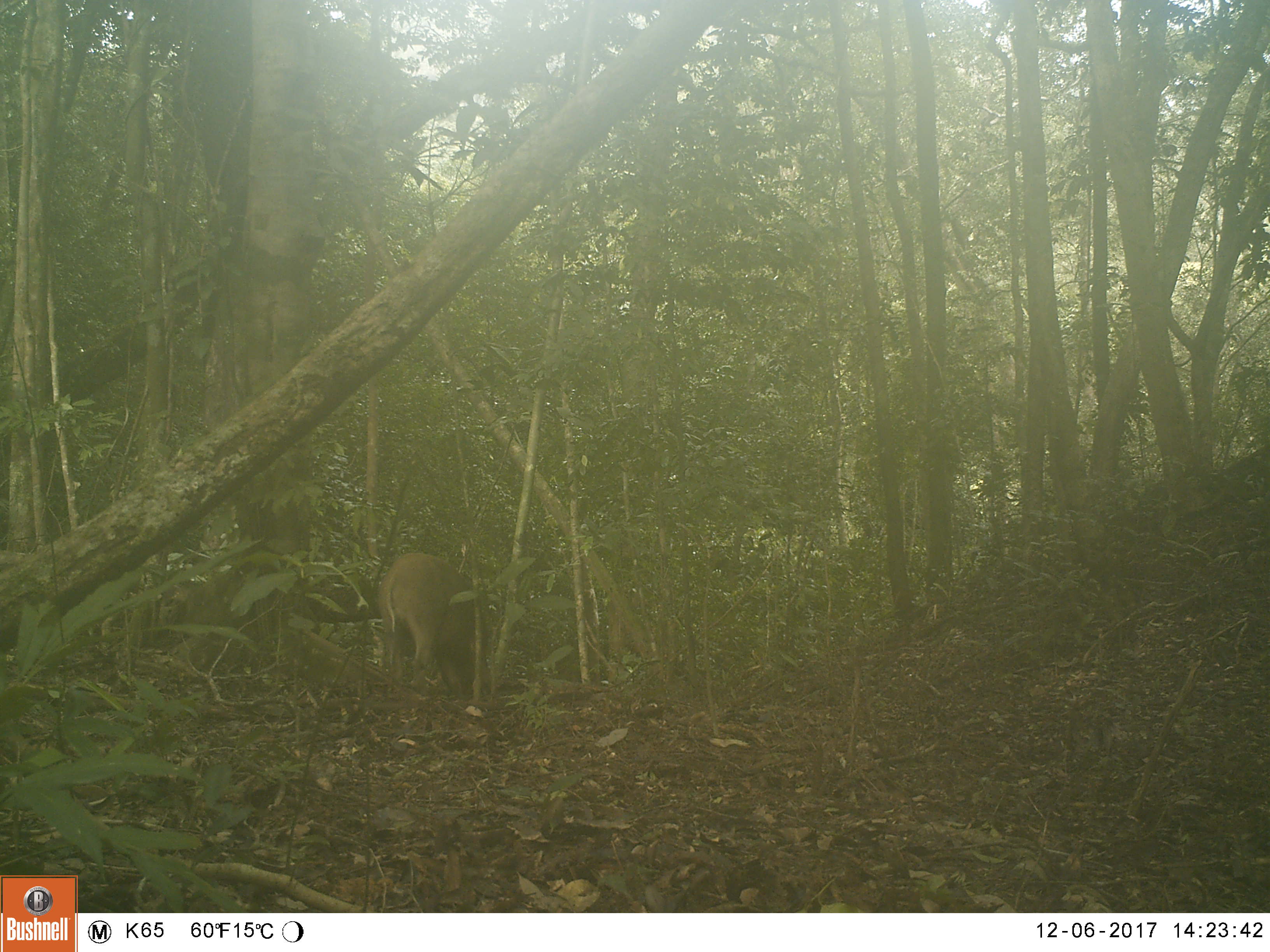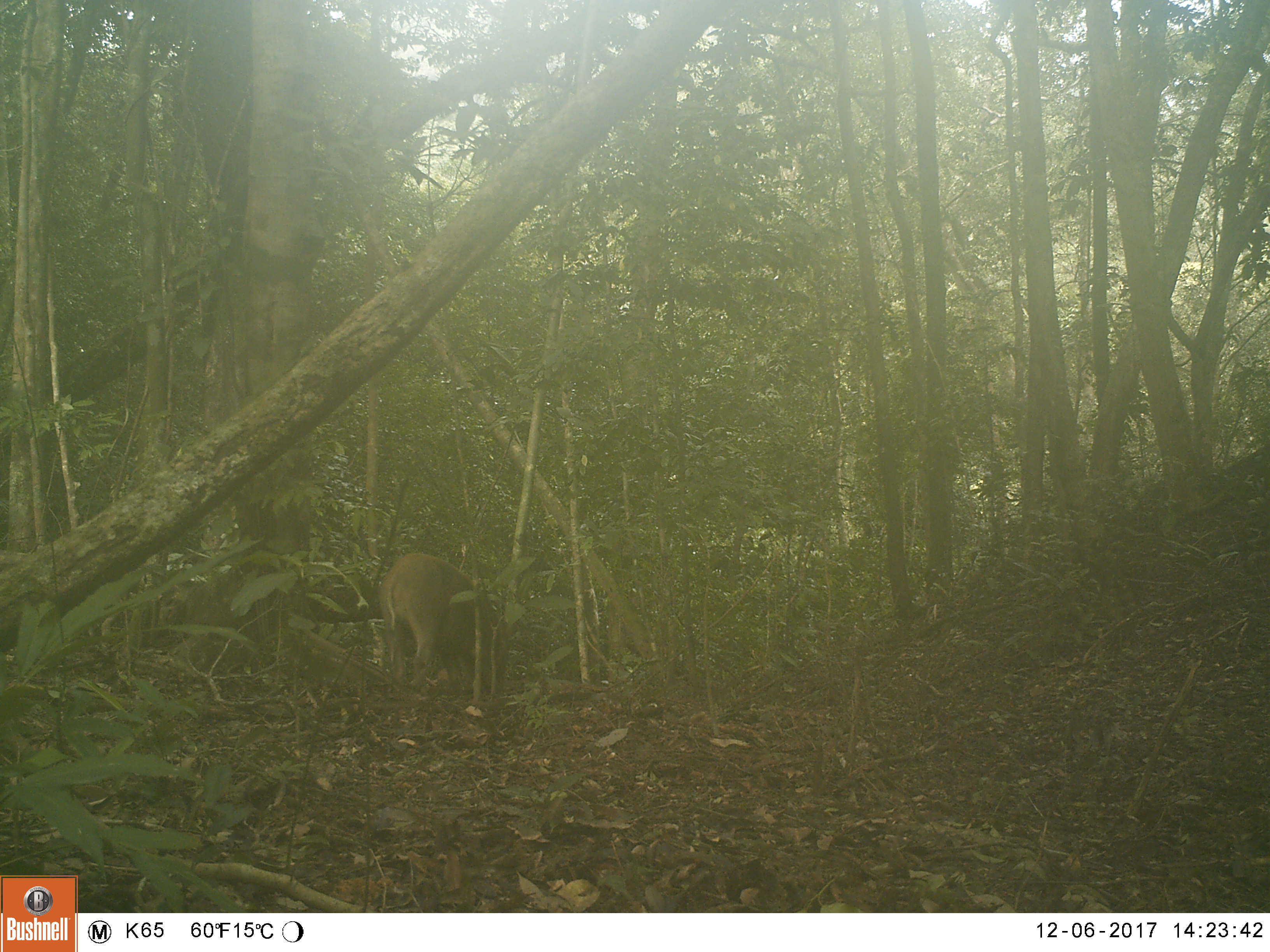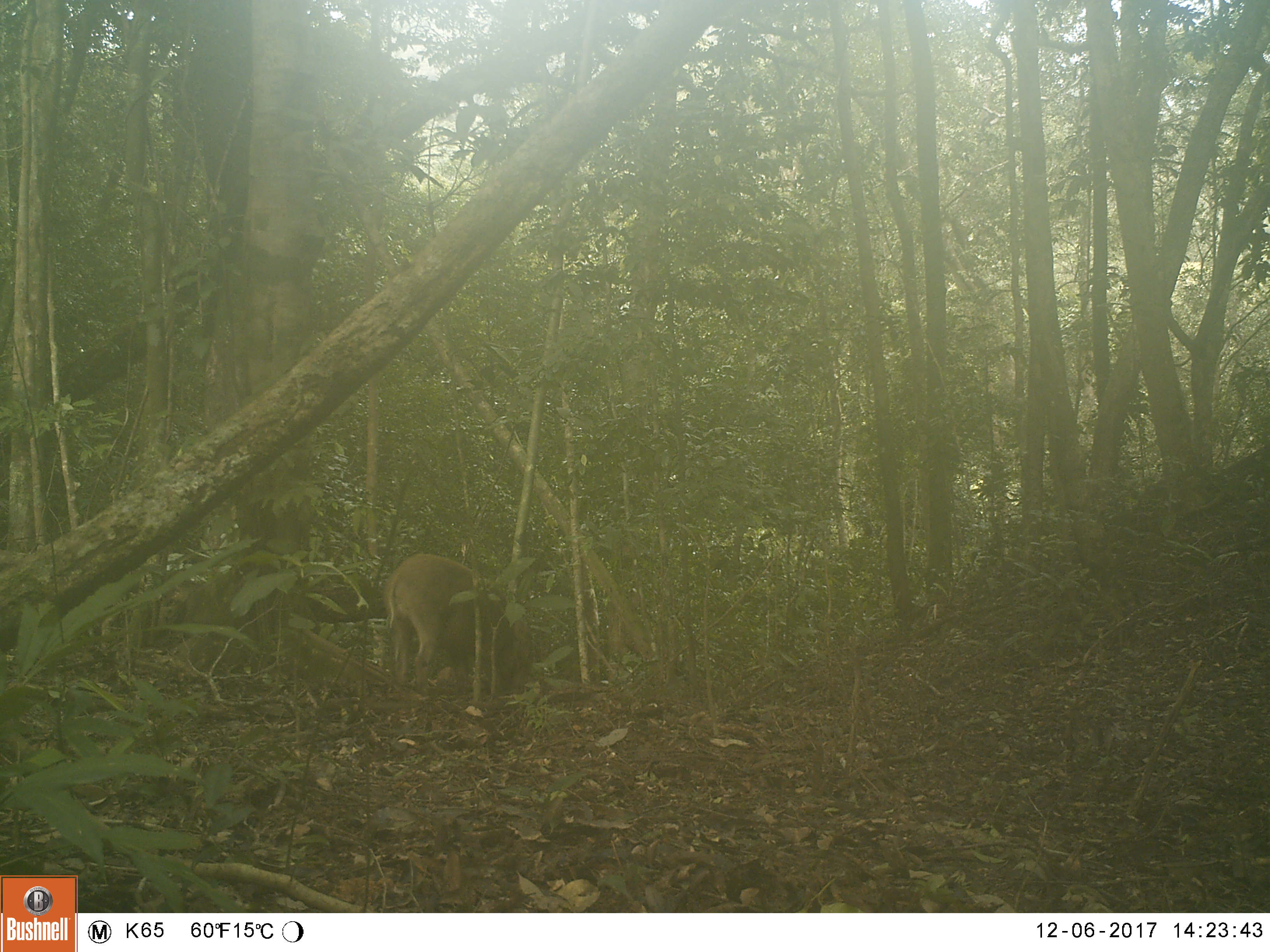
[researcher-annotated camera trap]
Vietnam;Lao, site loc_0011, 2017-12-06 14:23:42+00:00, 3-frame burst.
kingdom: Animalia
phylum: Chordata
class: Mammalia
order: Artiodactyla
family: Suidae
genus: Sus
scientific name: Sus scrofa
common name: eurasian wild pig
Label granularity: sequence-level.